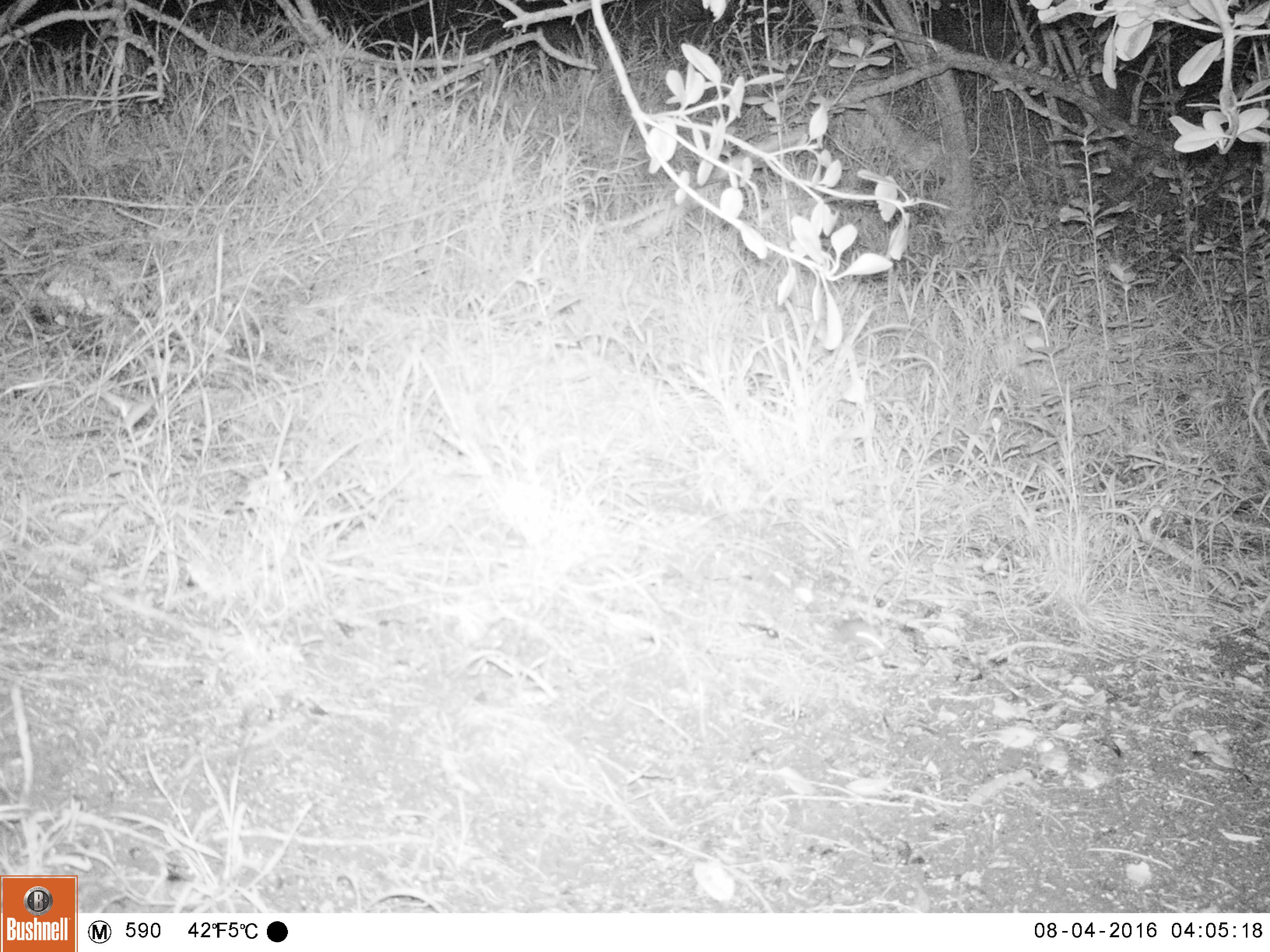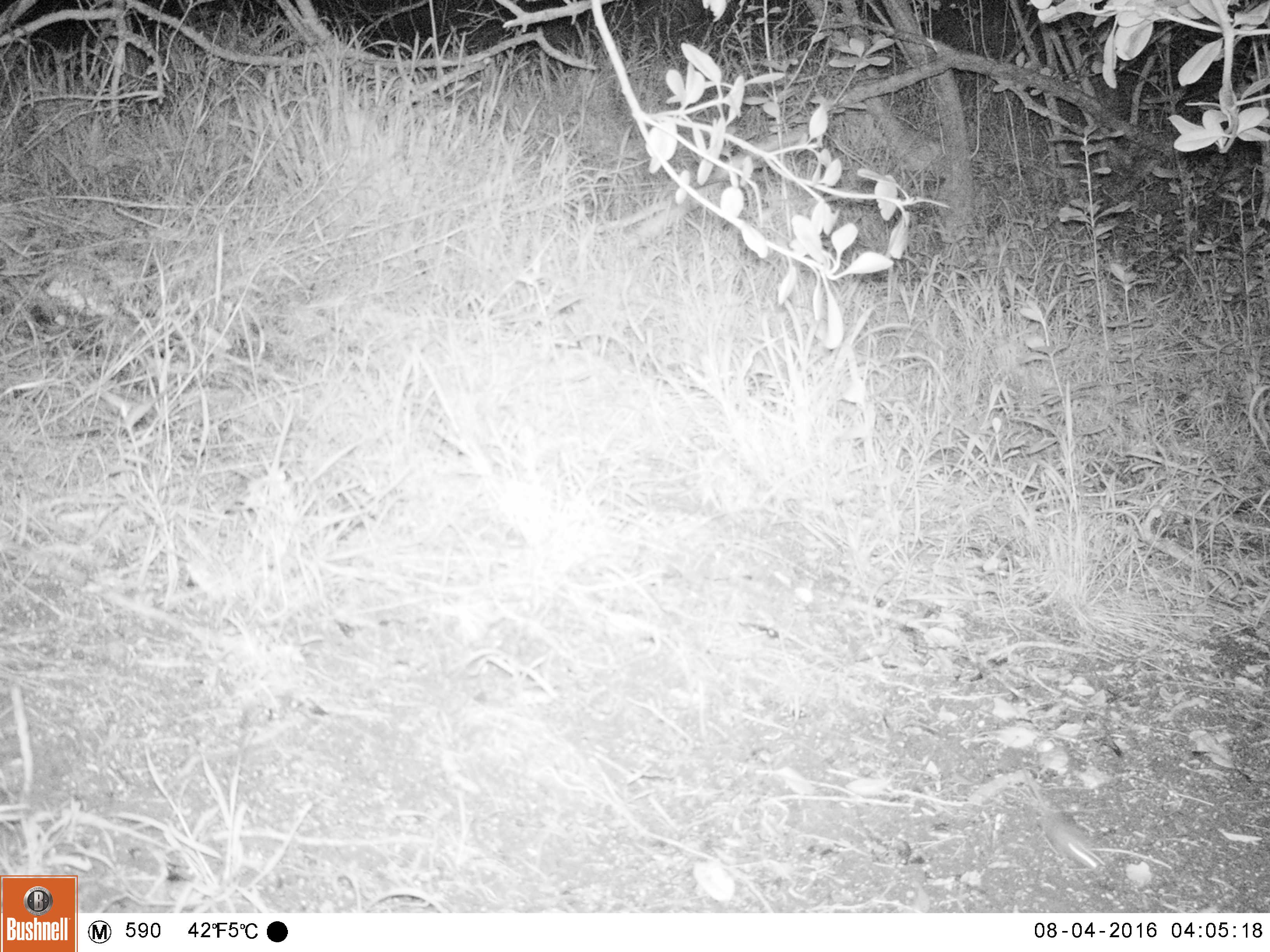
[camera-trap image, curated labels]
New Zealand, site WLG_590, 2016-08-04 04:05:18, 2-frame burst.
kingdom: Animalia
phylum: Chordata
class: Mammalia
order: Rodentia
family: Muridae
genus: Mus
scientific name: Mus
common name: mouse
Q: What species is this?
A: Mouse (Mus).